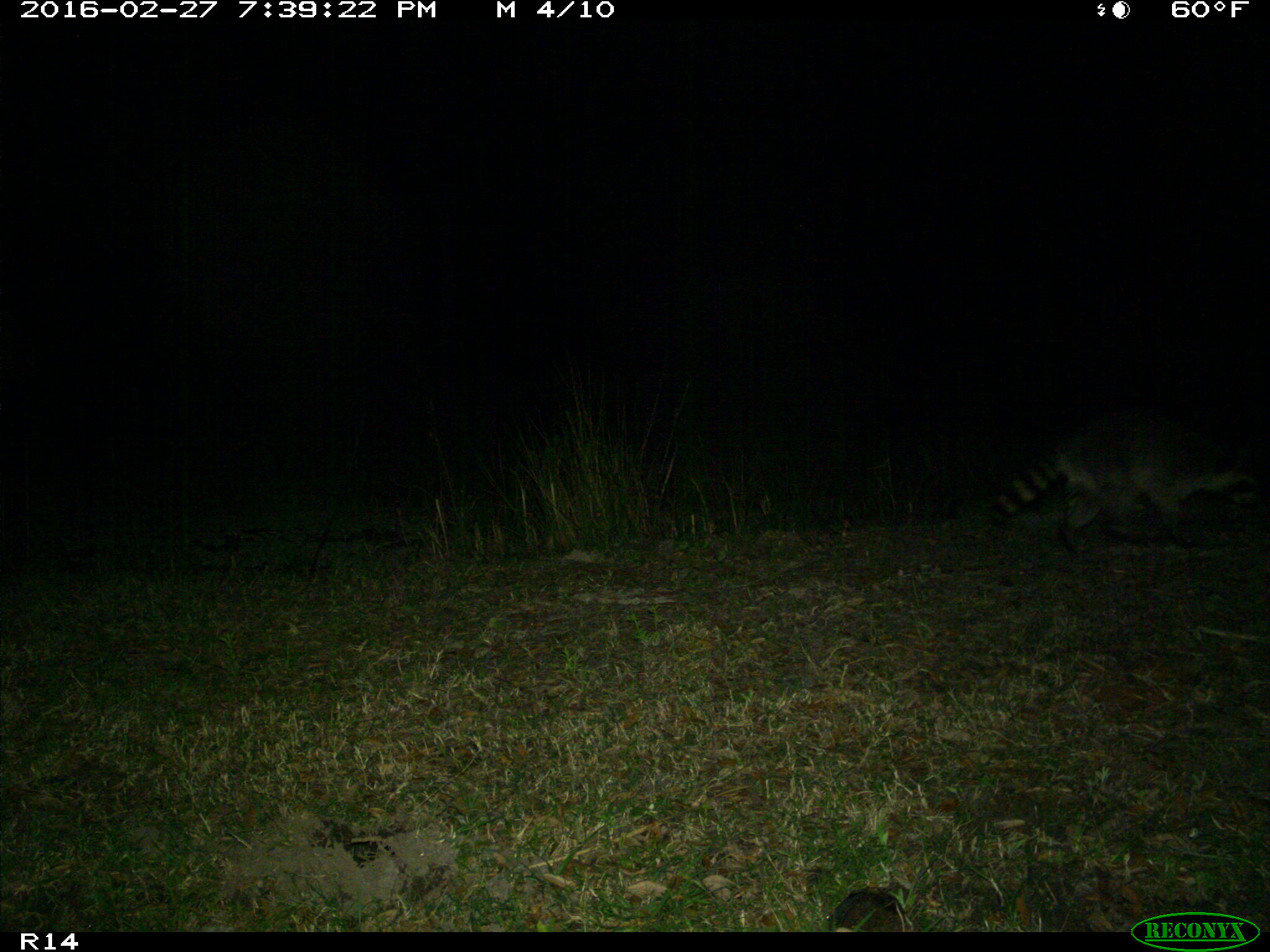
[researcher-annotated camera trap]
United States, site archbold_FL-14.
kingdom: Animalia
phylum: Chordata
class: Mammalia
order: Carnivora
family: Procyonidae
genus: Procyon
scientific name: Procyon lotor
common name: common raccoon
Procyon lotor (common raccoon).